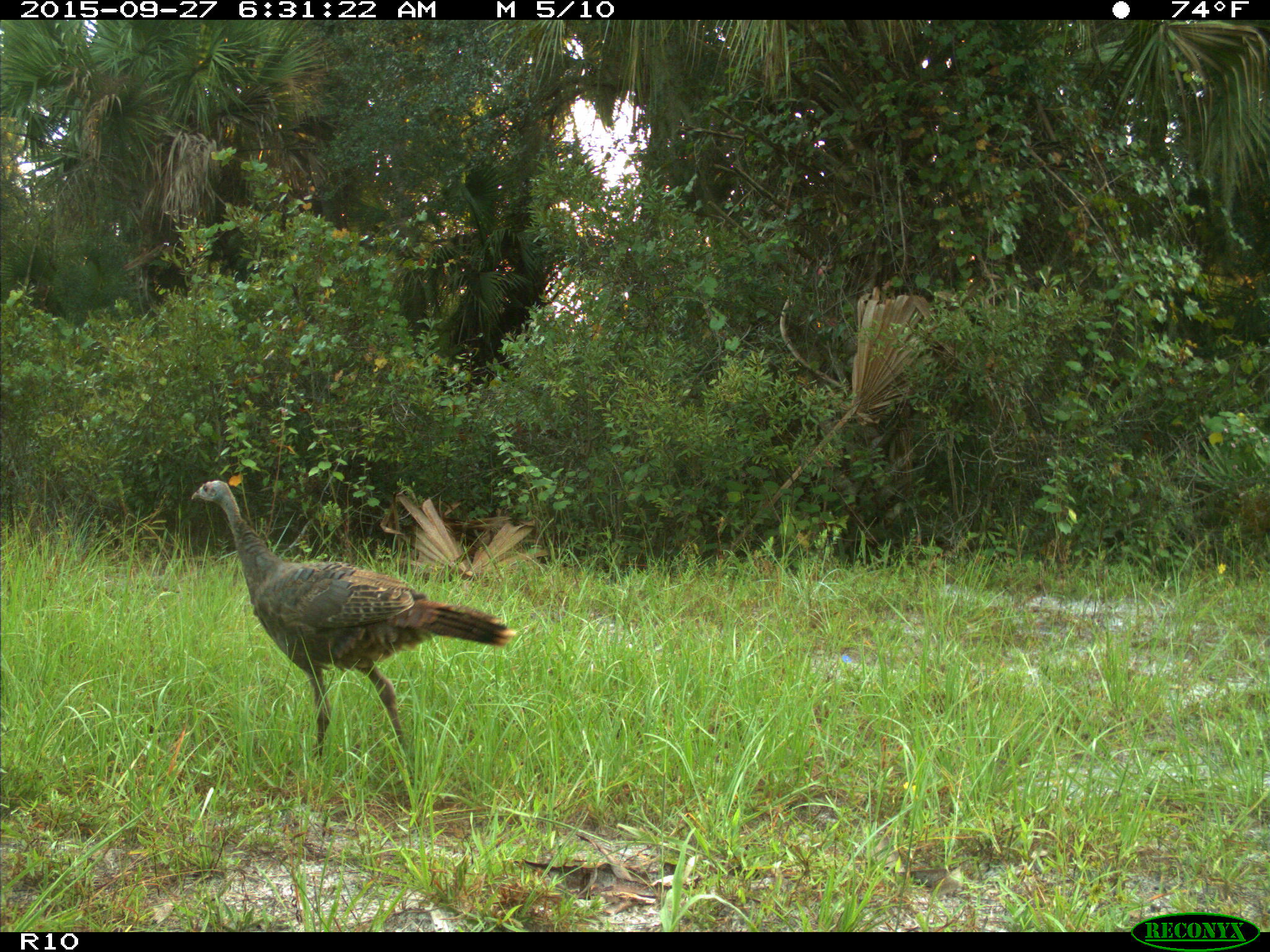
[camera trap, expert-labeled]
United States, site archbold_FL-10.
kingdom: Animalia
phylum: Chordata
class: Aves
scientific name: Aves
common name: birds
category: unidentified bird